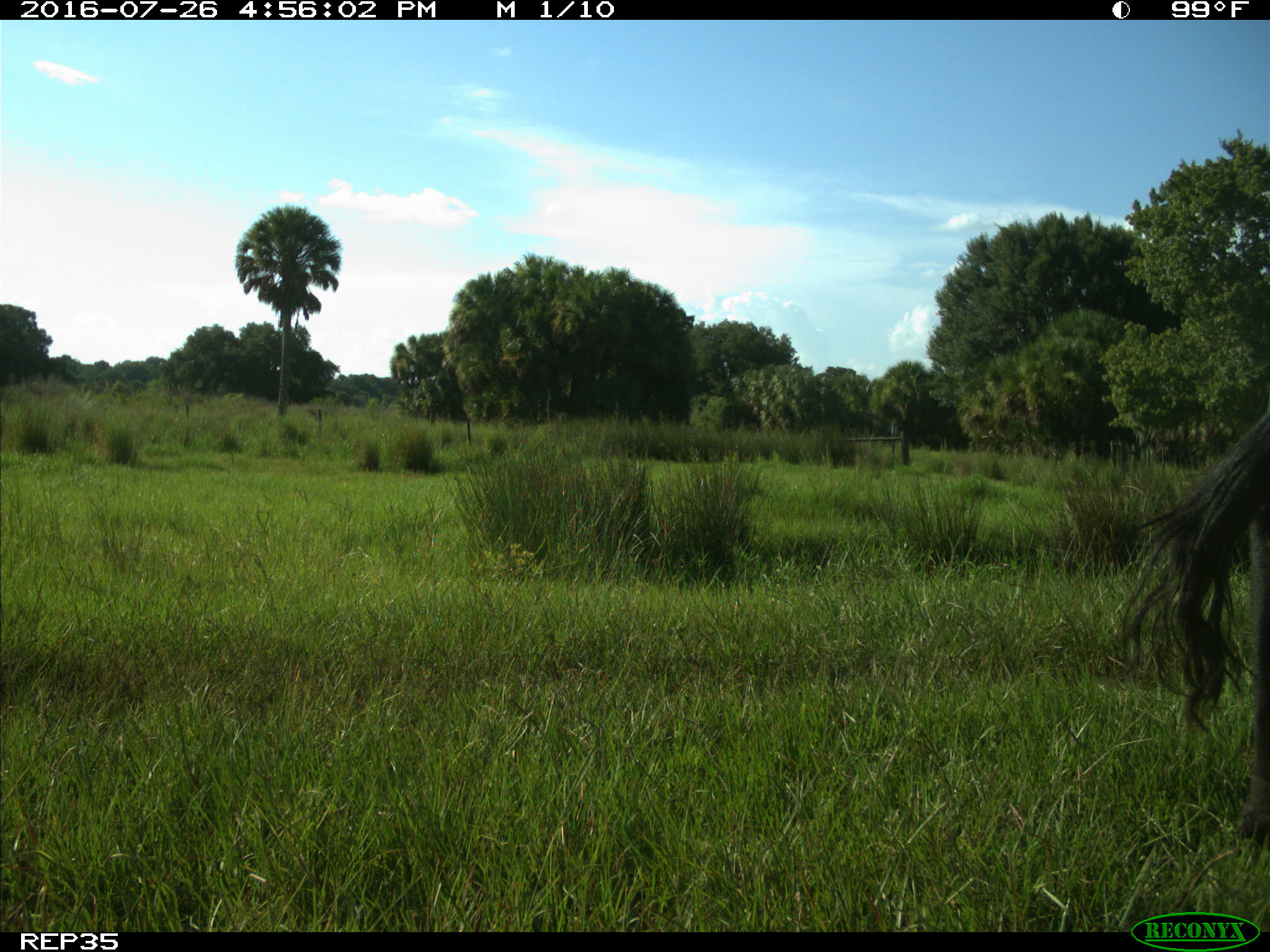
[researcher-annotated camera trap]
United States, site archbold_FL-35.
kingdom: Animalia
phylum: Chordata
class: Mammalia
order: Artiodactyla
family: Bovidae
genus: Bos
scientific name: Bos taurus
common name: domestic cow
Bos taurus (domestic cow).